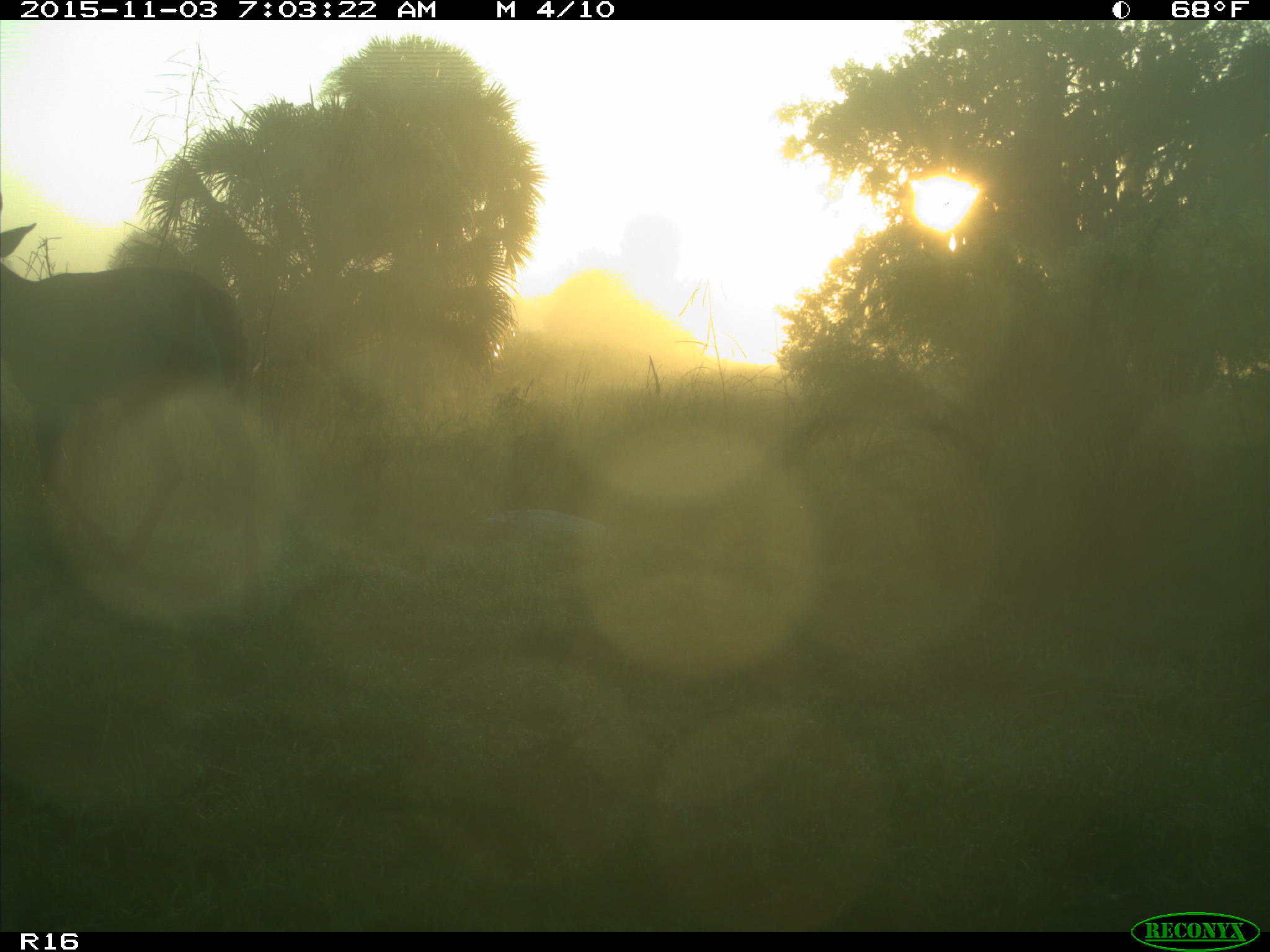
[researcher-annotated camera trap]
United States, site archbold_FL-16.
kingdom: Animalia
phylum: Chordata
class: Mammalia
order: Artiodactyla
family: Cervidae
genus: Odocoileus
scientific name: Odocoileus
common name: deer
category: unidentified deer